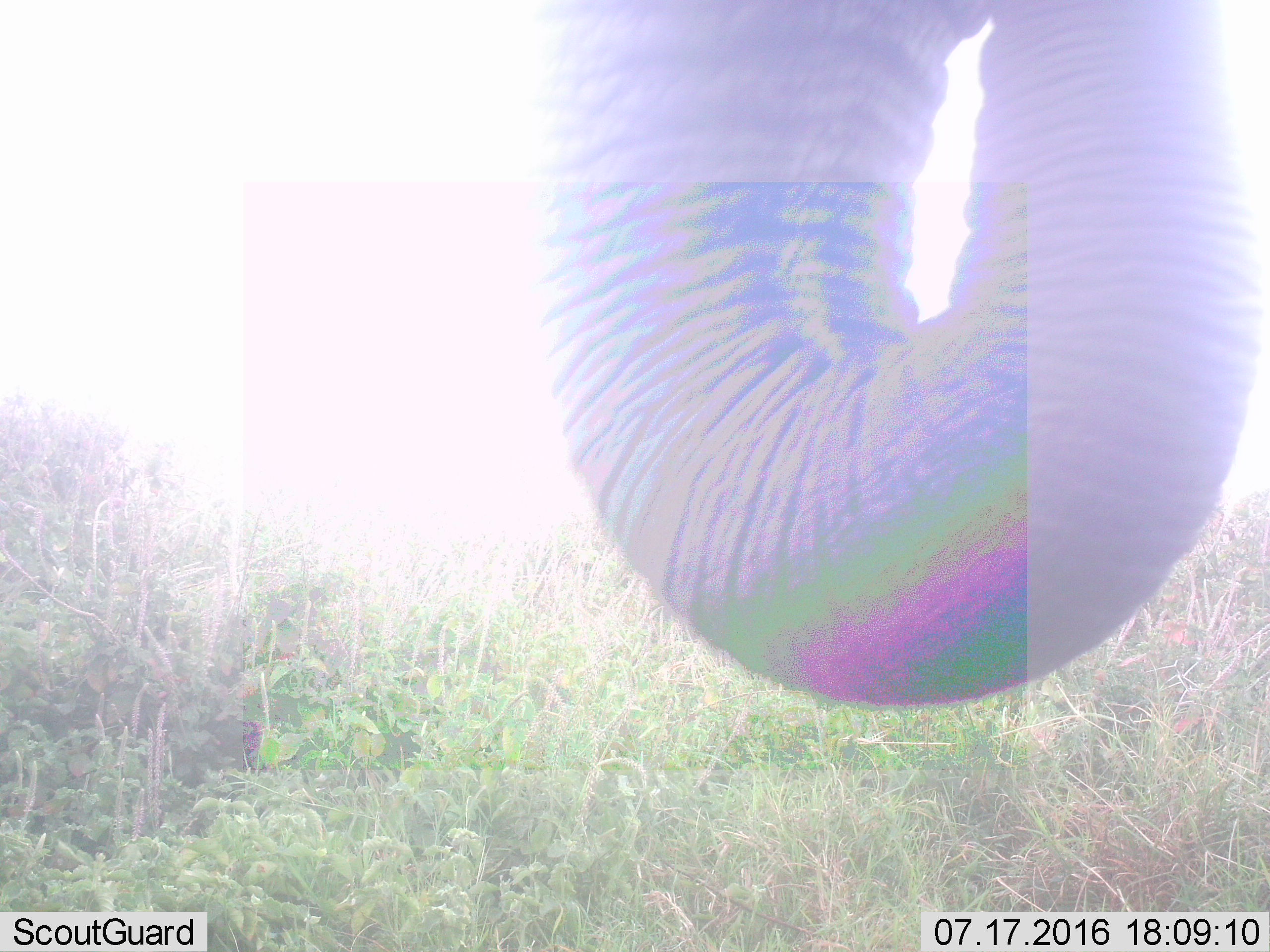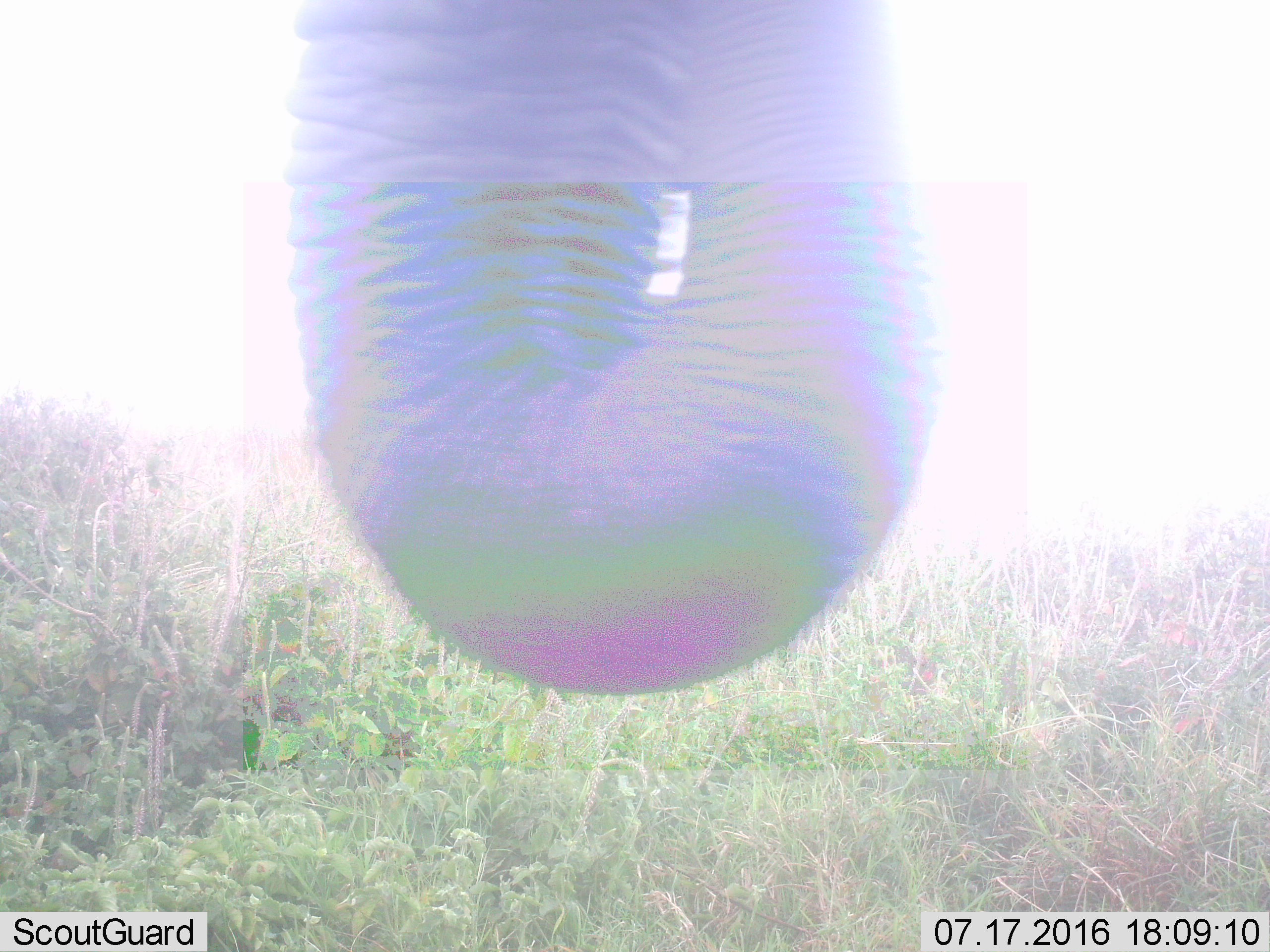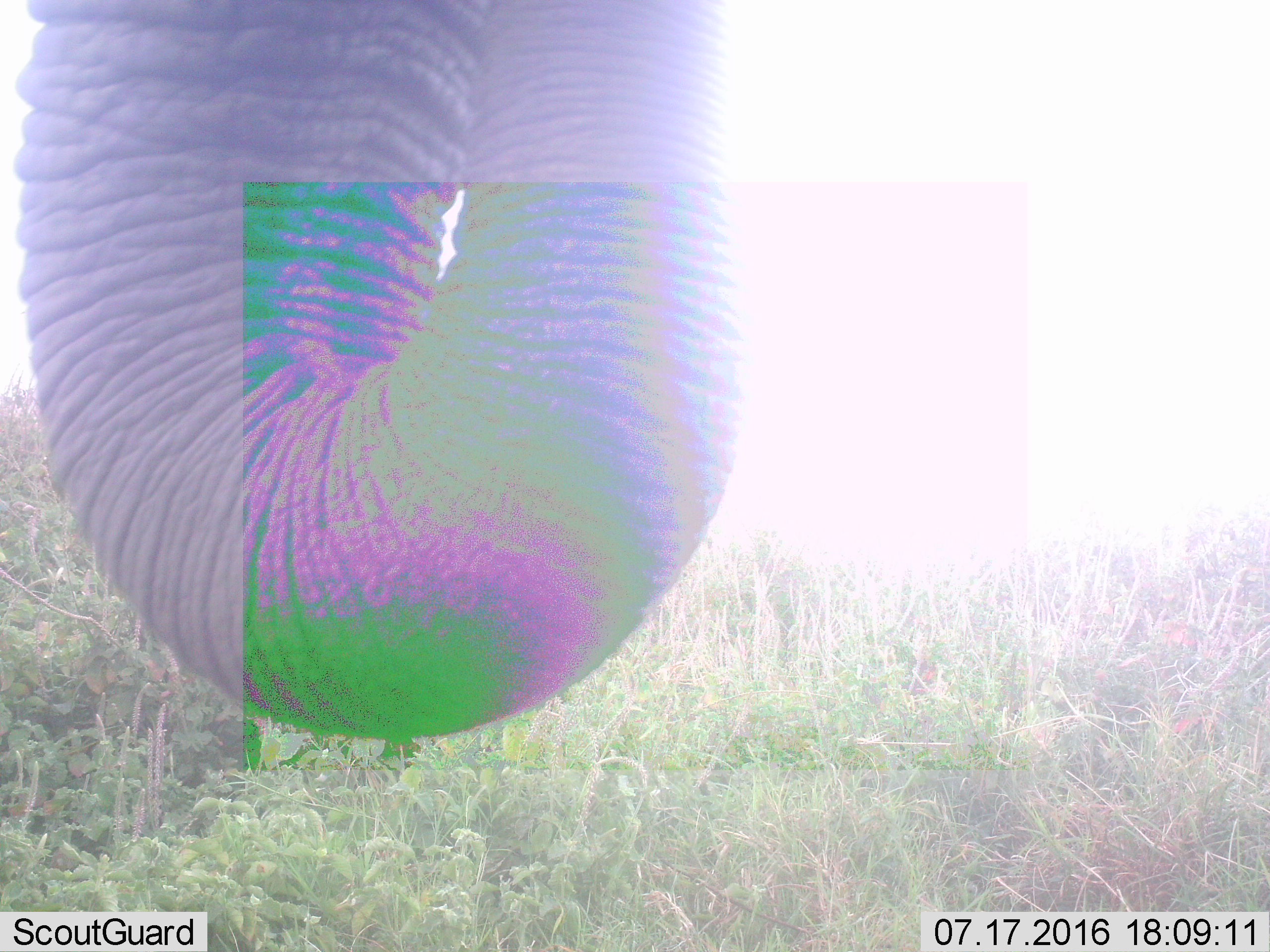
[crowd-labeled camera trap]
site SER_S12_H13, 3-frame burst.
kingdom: Animalia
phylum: Chordata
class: Mammalia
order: Proboscidea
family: Elephantidae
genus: Loxodonta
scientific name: Loxodonta africana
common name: african bush elephant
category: elephant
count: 1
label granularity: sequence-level